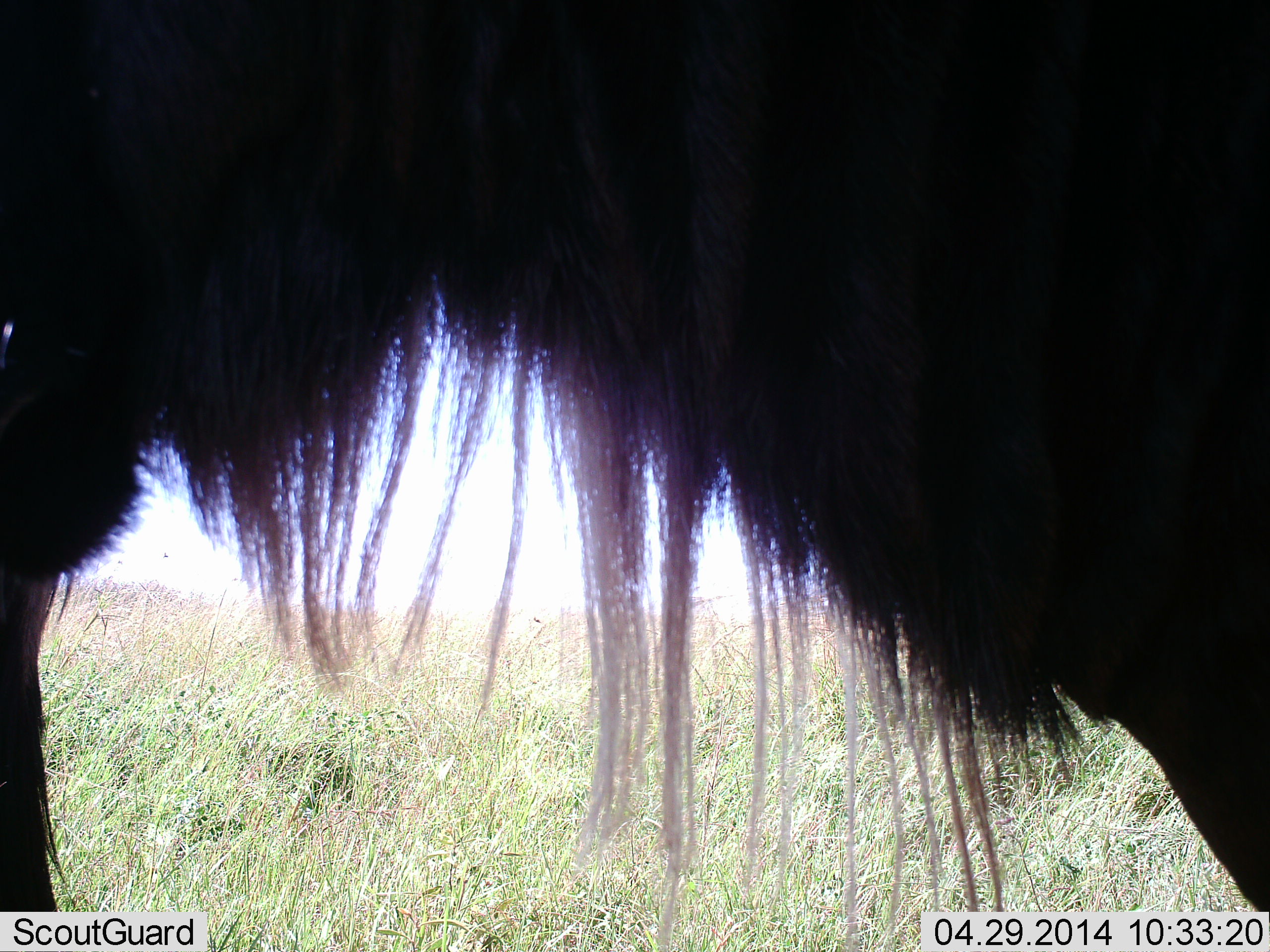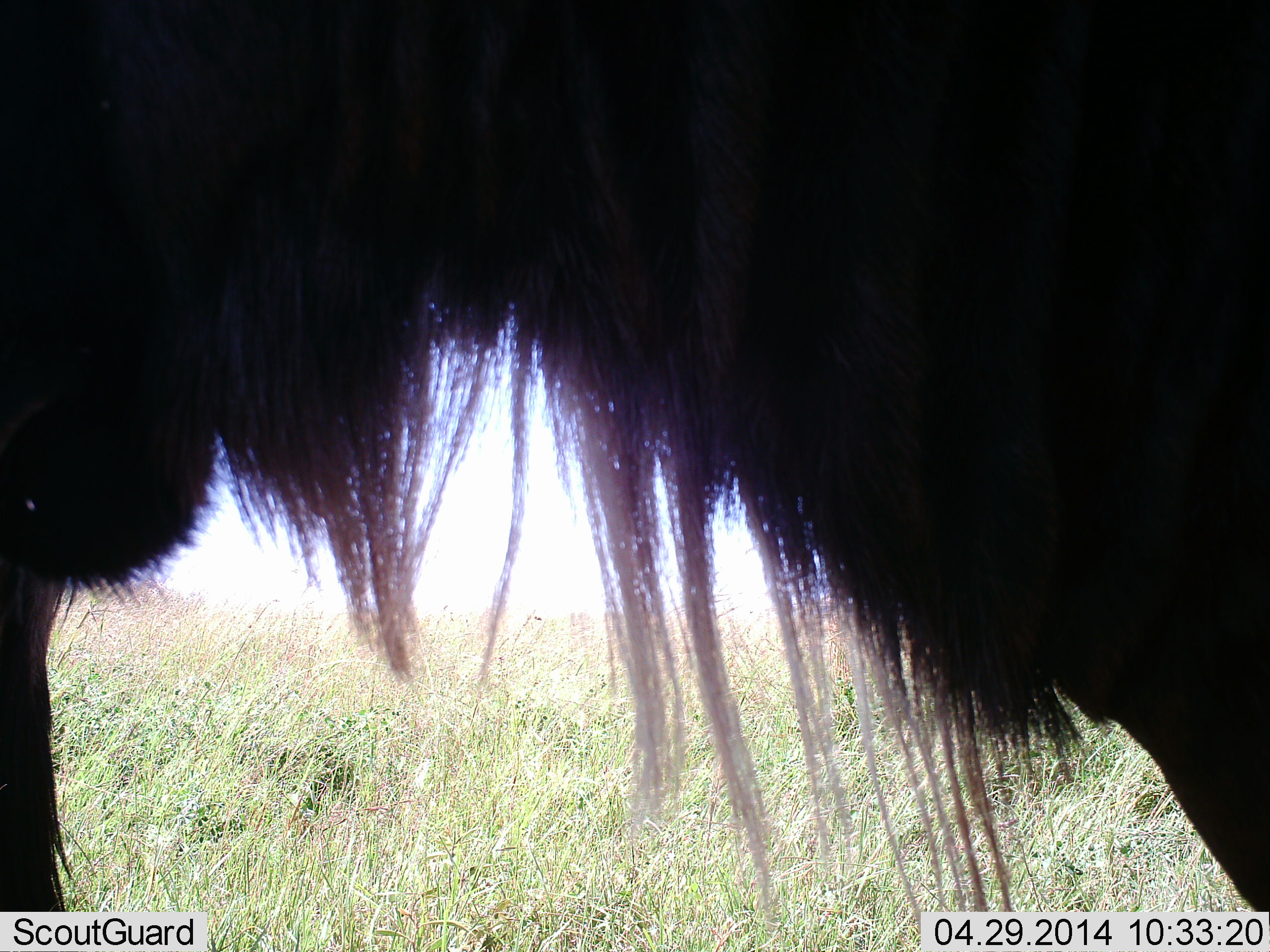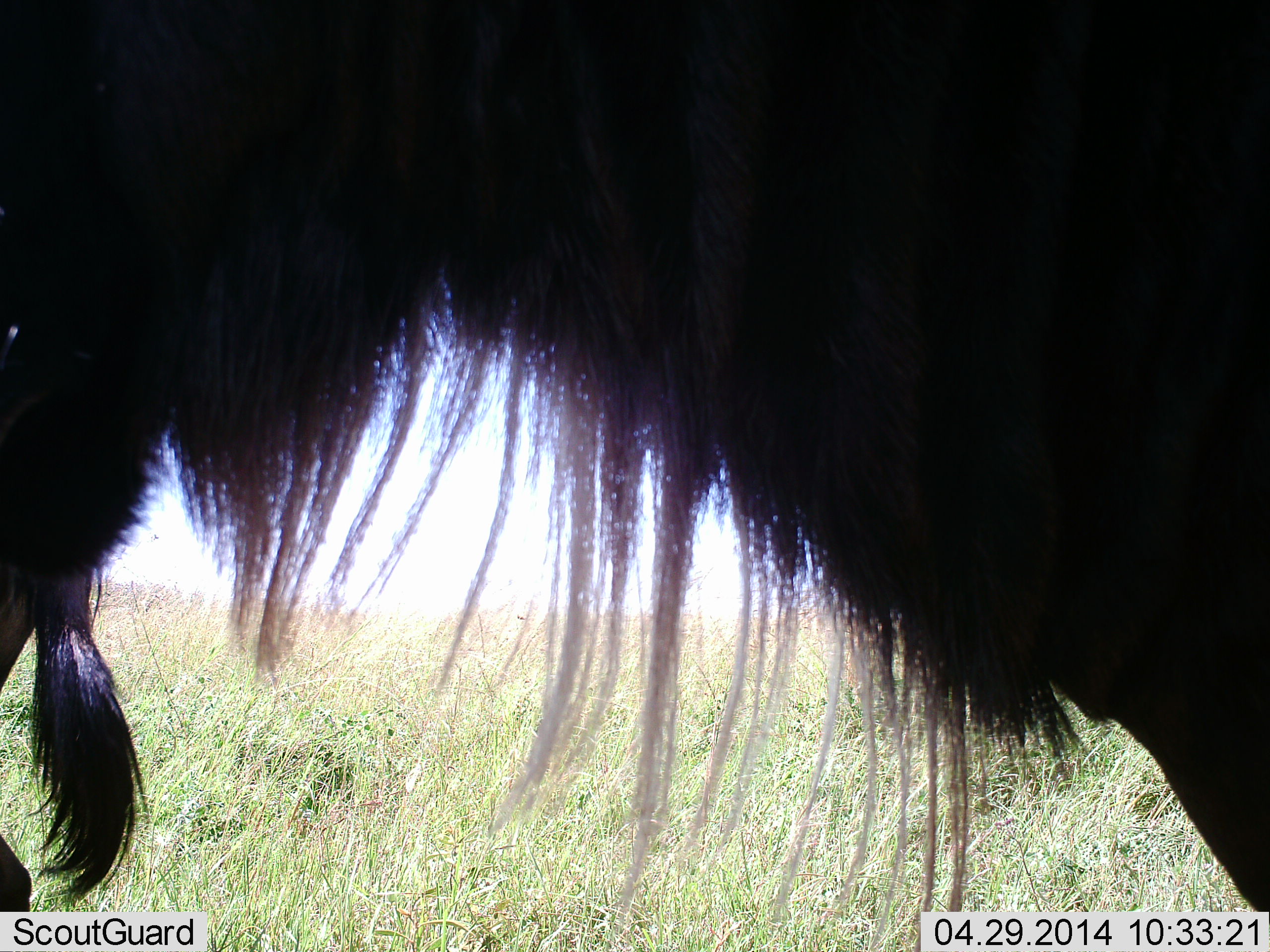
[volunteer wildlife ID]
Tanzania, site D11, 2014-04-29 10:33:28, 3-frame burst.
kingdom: Animalia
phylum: Chordata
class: Mammalia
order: Artiodactyla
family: Bovidae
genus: Connochaetes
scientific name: Connochaetes taurinus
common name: blue wildebeest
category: wildebeest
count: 1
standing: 100%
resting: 0%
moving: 0%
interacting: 0%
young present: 0%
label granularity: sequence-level